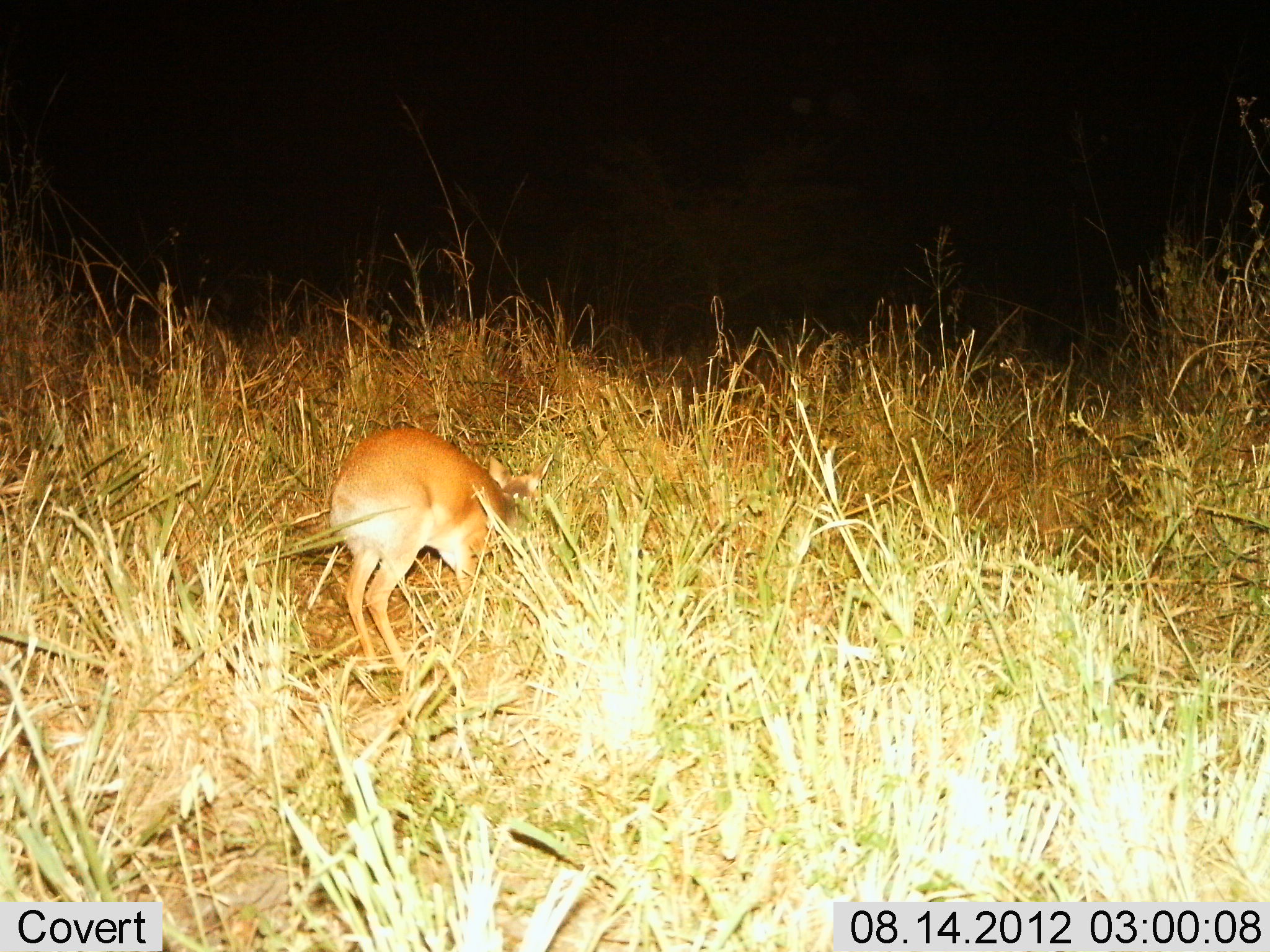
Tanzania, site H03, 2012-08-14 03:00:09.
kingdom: Animalia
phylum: Chordata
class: Mammalia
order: Artiodactyla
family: Bovidae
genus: Redunca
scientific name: Redunca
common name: reedbuck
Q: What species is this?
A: Reedbuck (Redunca).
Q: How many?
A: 1.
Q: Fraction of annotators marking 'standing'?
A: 30%.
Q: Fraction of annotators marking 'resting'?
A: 10%.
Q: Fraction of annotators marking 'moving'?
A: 0%.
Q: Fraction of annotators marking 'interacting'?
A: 0%.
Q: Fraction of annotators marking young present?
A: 0%.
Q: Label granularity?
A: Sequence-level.